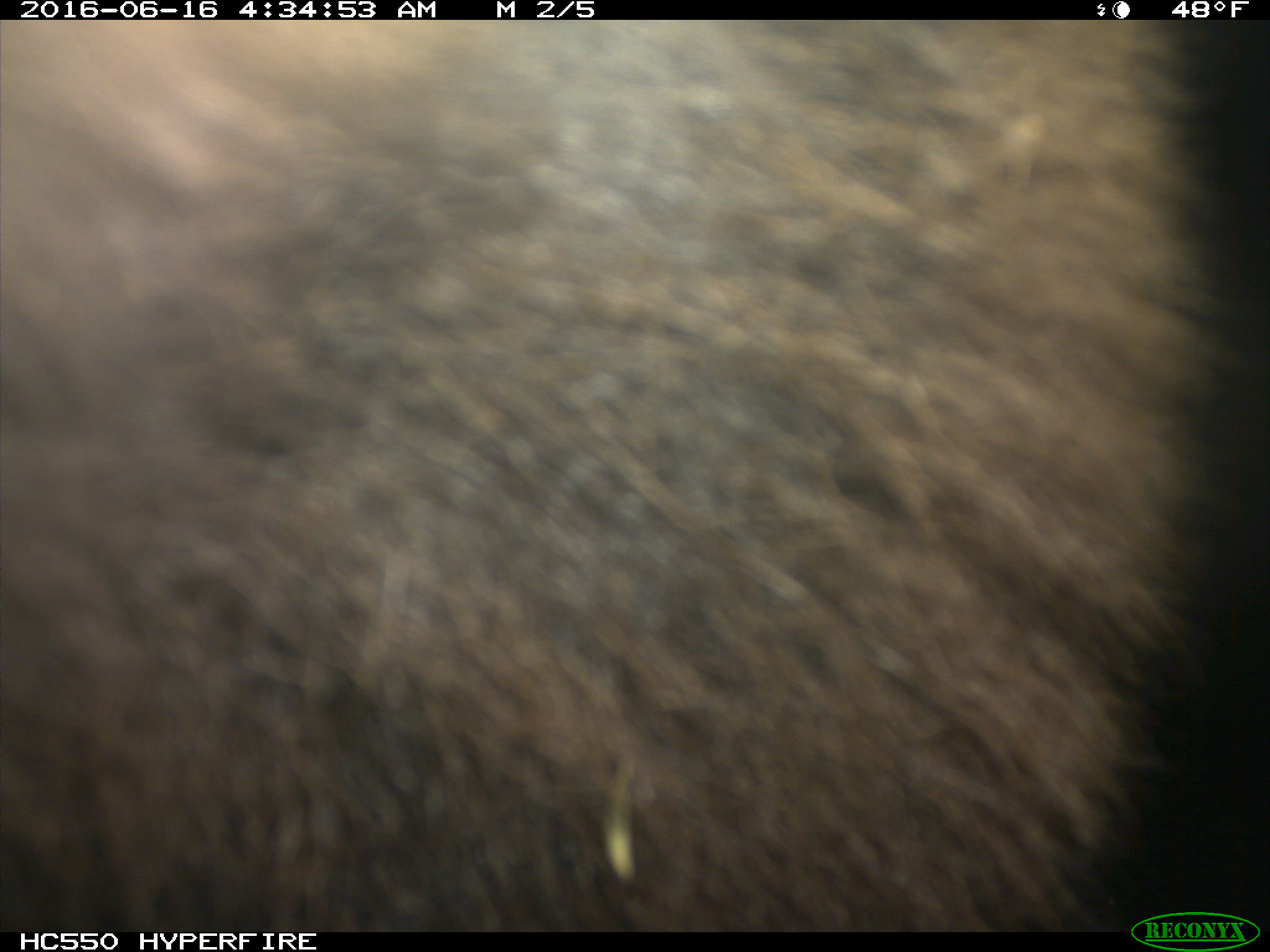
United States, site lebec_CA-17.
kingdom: Animalia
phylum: Chordata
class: Mammalia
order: Carnivora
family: Ursidae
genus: Ursus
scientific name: Ursus americanus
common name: american black bear